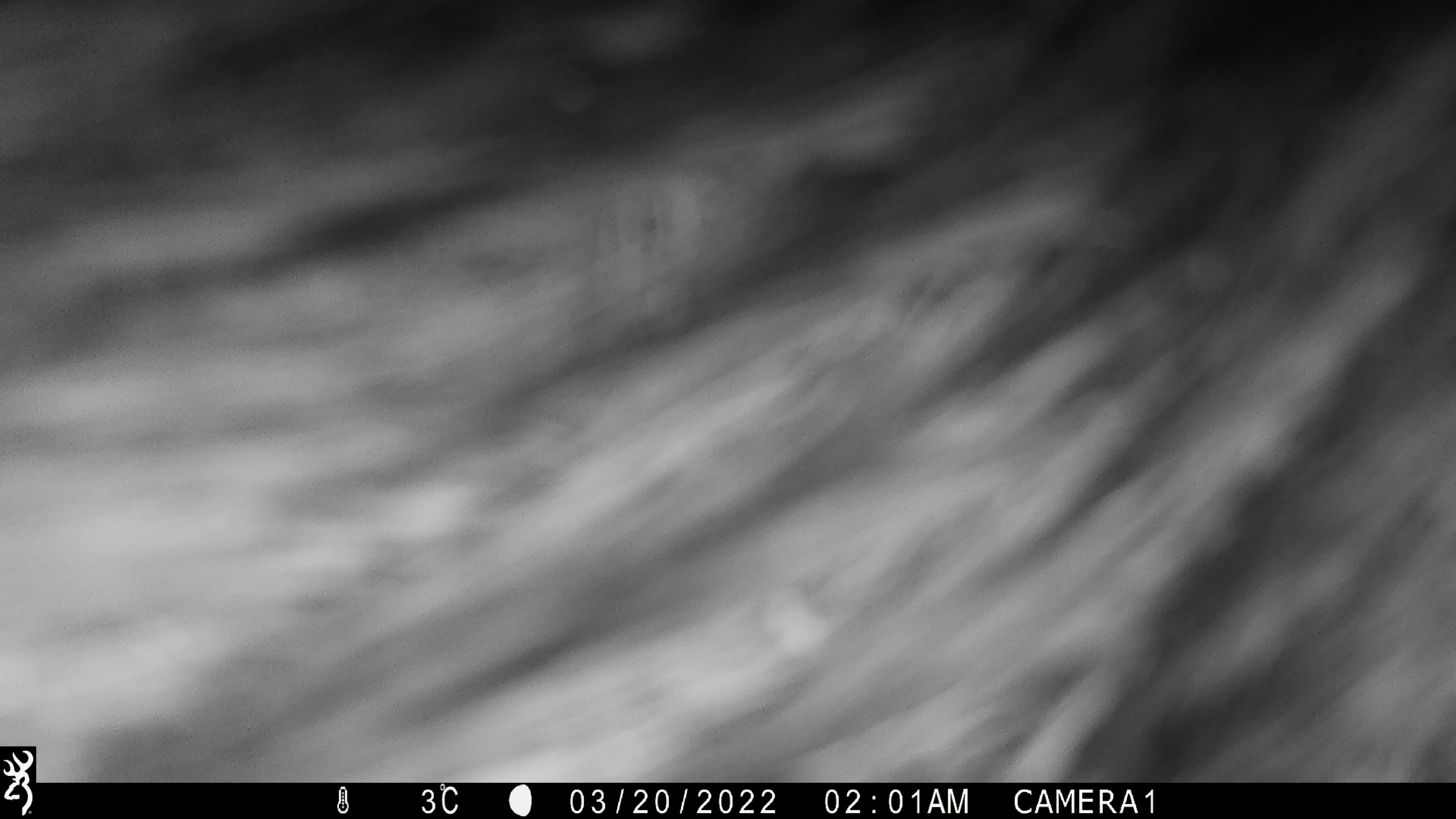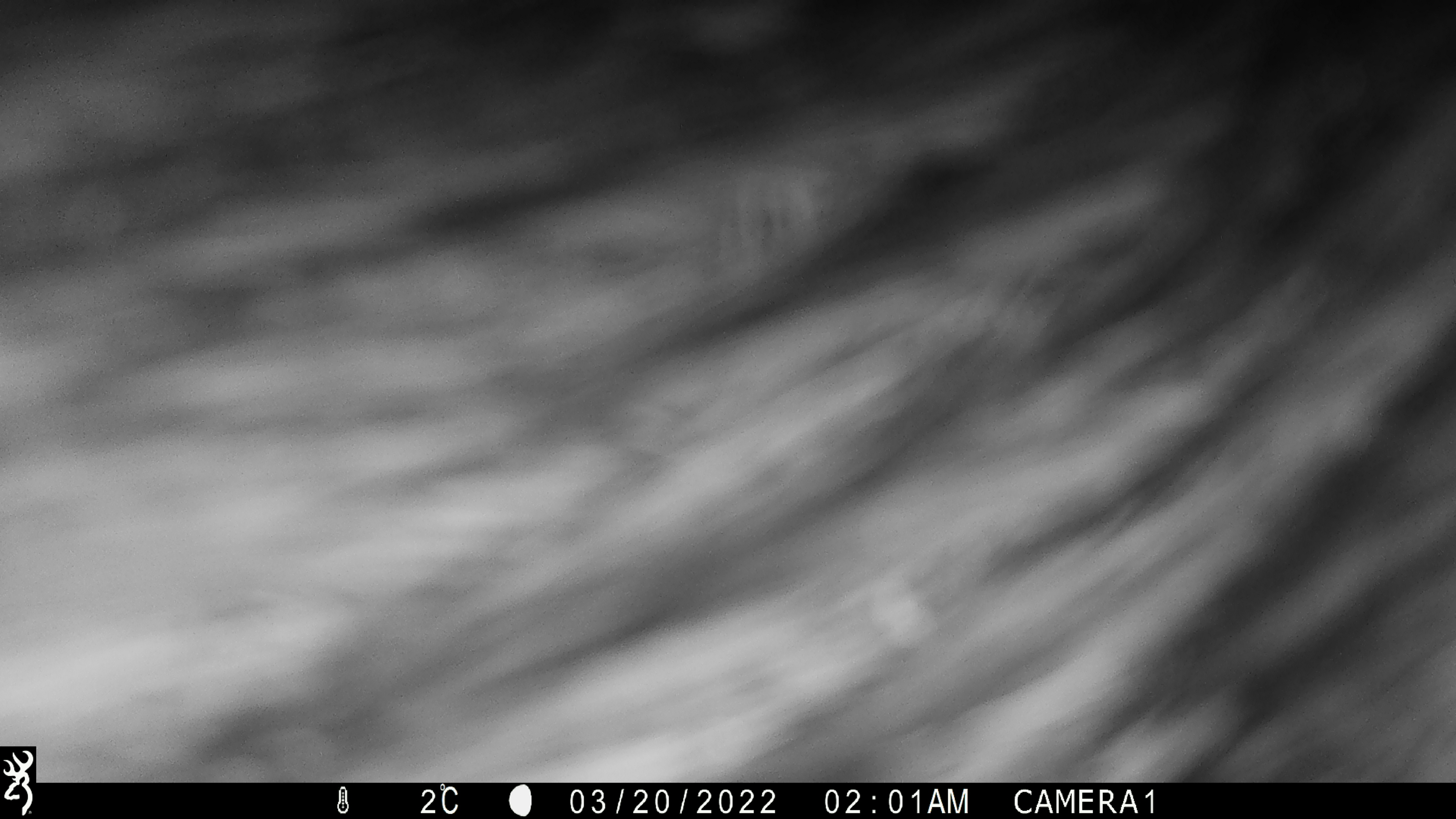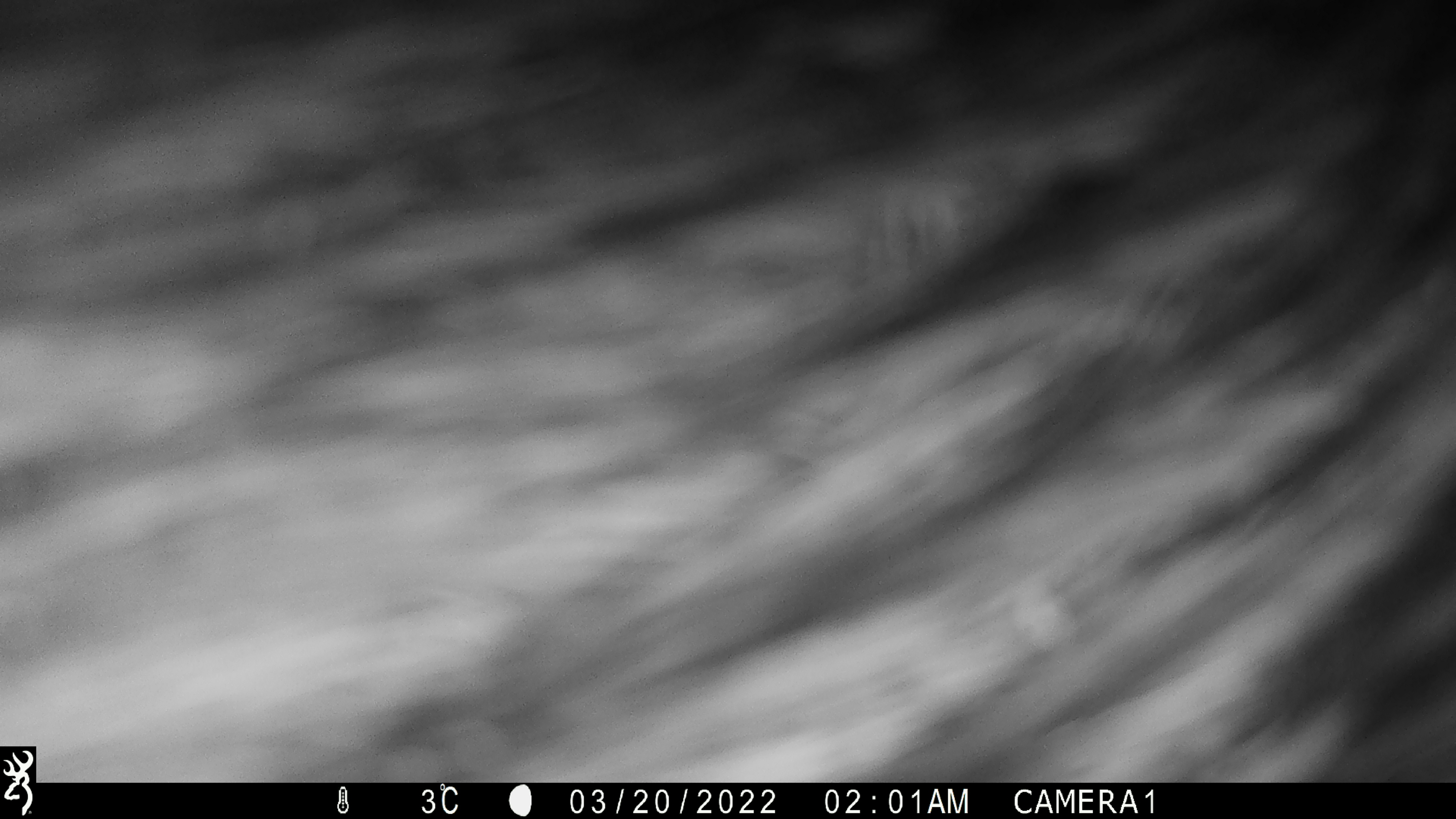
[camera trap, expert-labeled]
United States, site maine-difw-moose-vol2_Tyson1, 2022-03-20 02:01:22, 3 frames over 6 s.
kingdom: Animalia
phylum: Chordata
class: Mammalia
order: Artiodactyla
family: Cervidae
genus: Alces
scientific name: Alces alces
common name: moose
Moose (Alces alces).